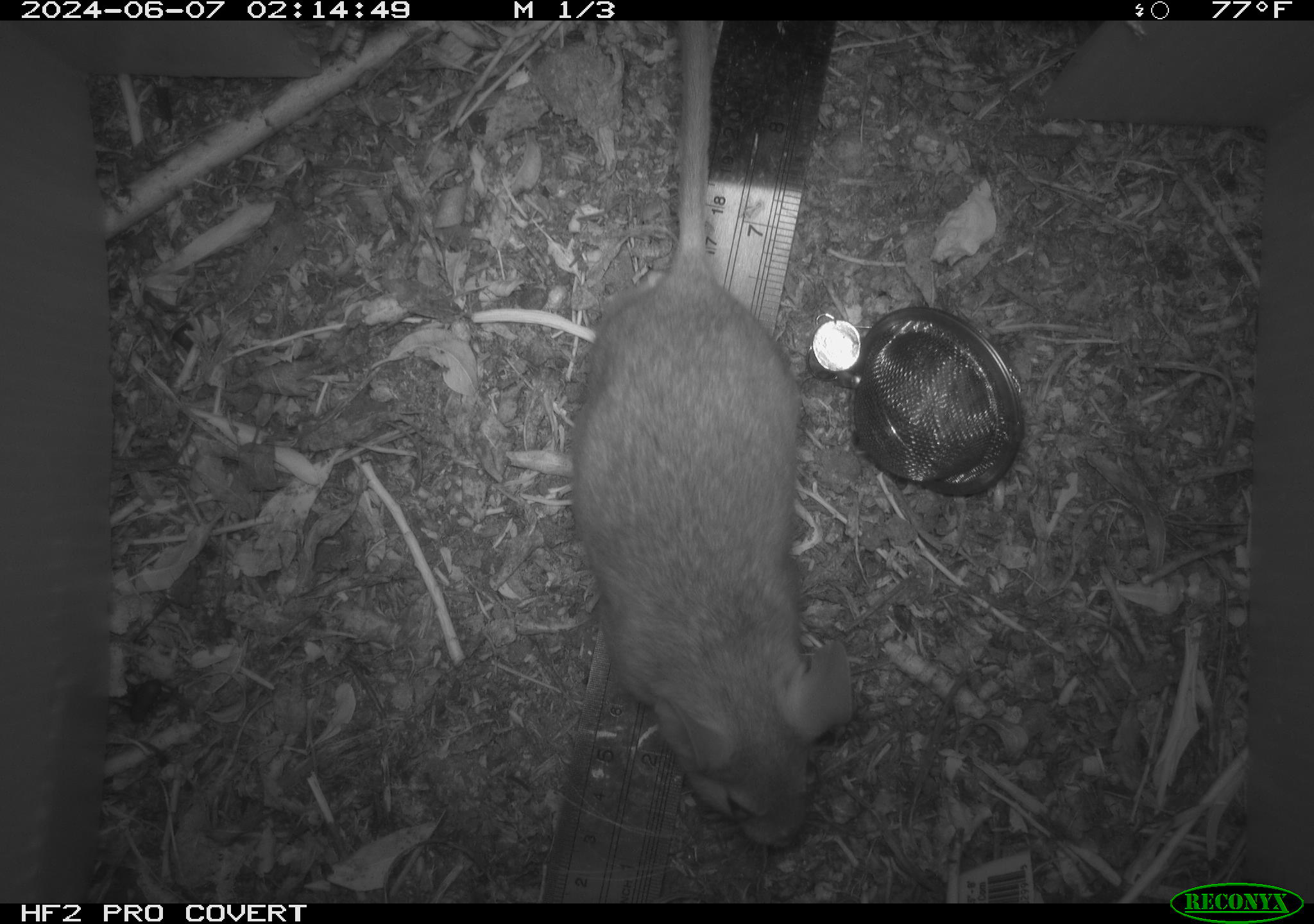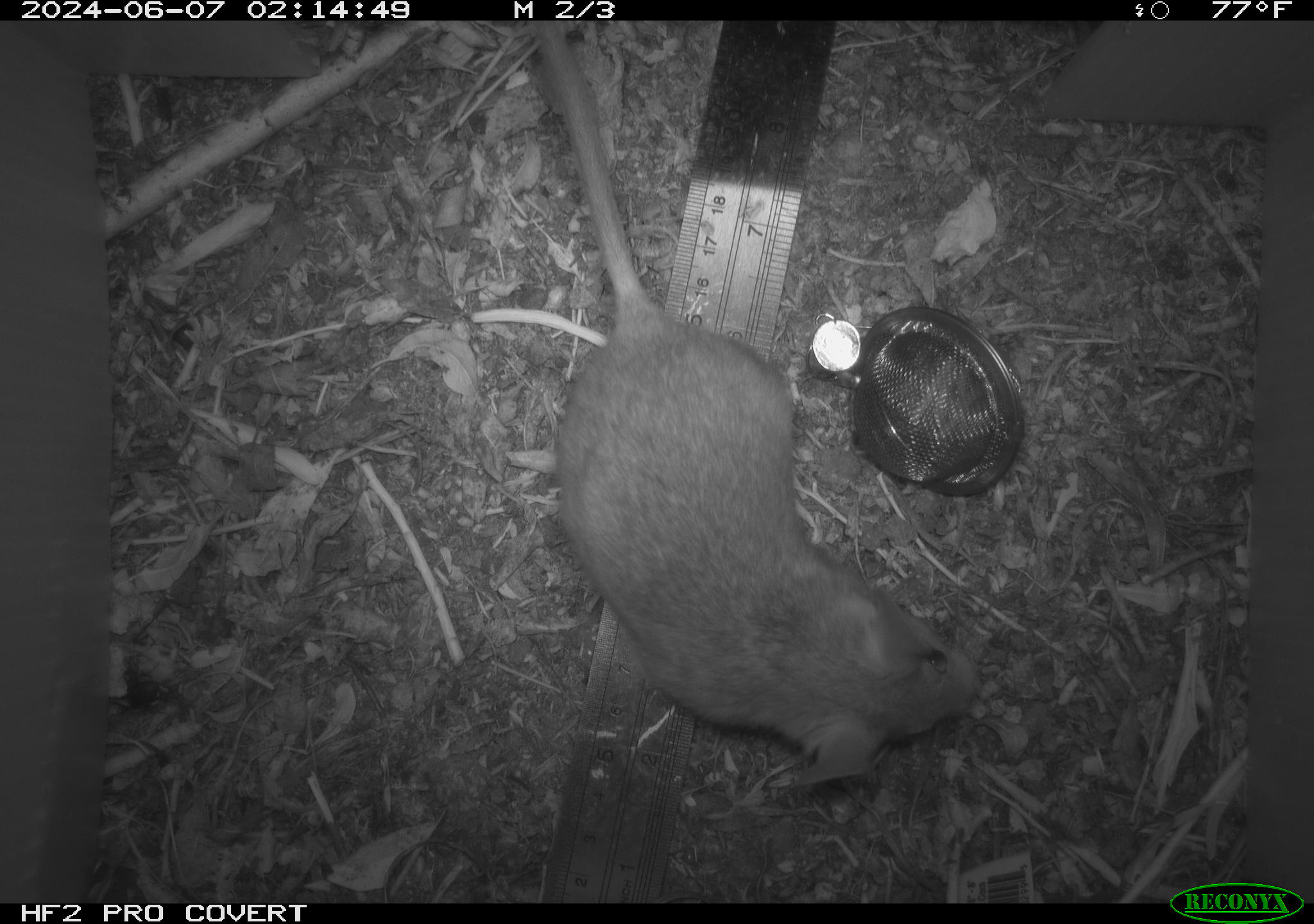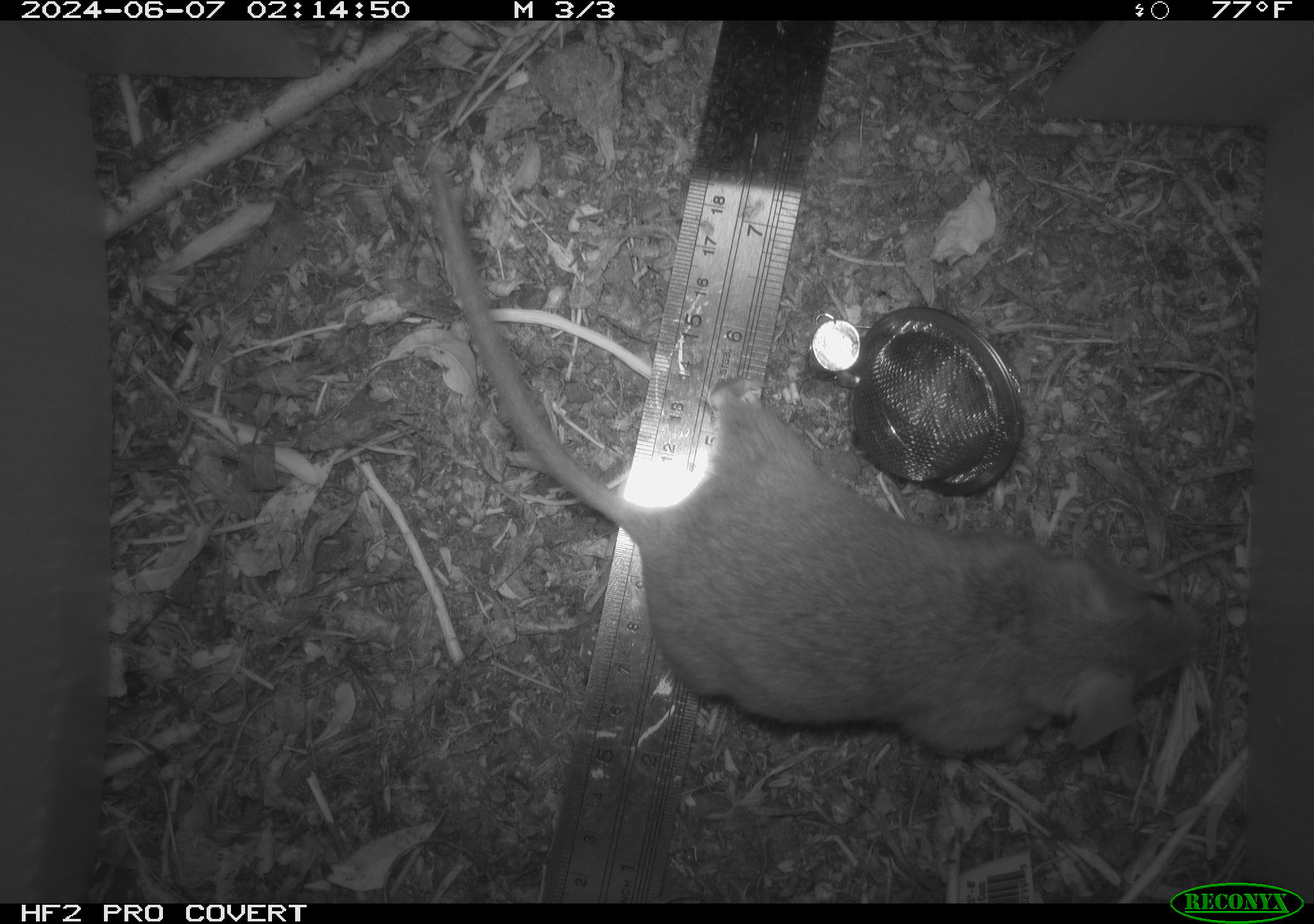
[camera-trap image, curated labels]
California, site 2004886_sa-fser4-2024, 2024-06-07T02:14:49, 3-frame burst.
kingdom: Animalia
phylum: Chordata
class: Mammalia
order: Rodentia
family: Sciuridae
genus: Neotamias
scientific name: Neotamias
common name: western chipmunks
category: neotamias species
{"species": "neotamias species (western chipmunks) (Neotamias)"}